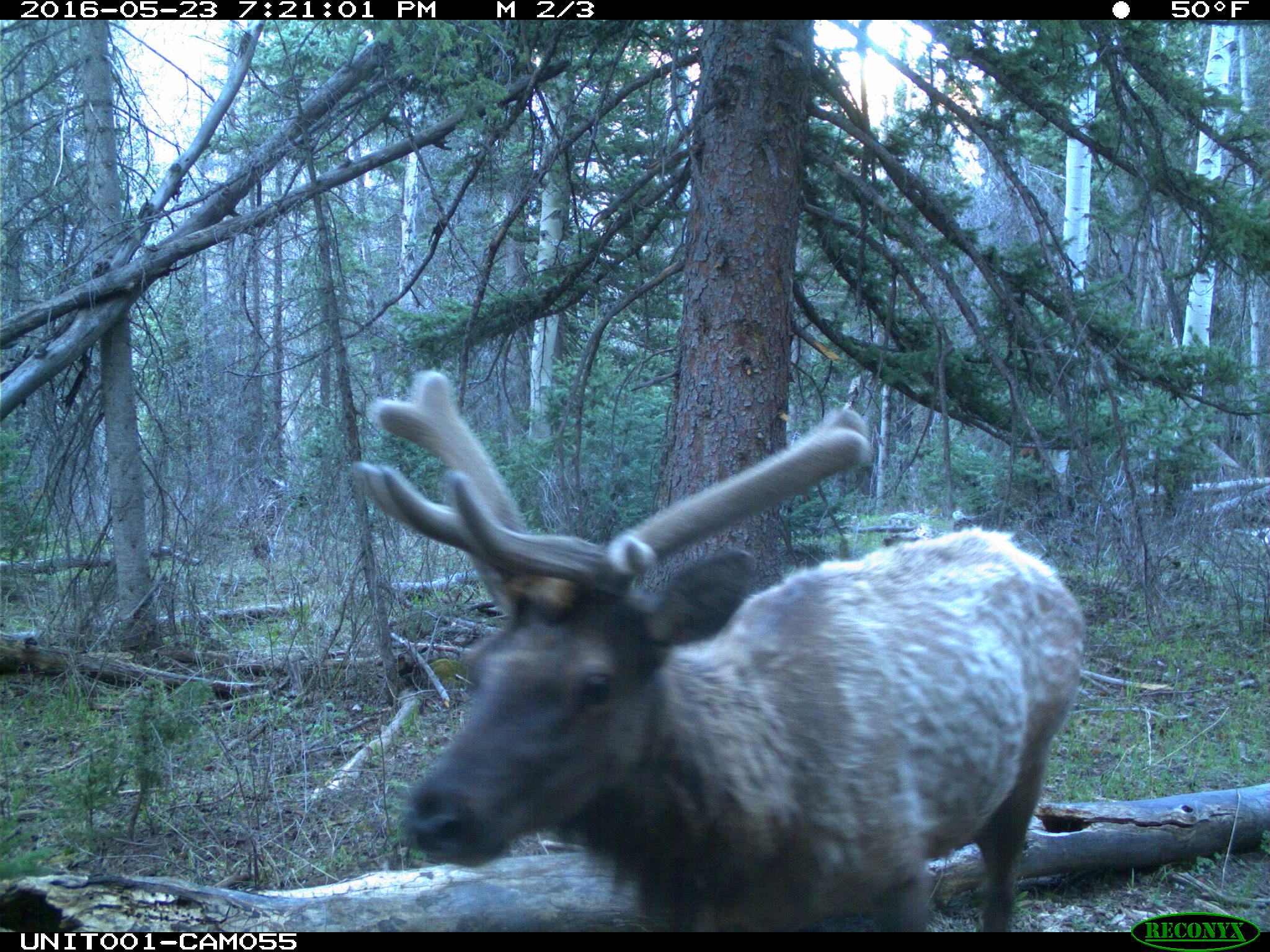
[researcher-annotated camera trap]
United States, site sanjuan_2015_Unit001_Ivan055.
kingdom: Animalia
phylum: Chordata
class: Mammalia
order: Artiodactyla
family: Cervidae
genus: Cervus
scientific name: Cervus elaphus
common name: red deer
Cervus elaphus (red deer).